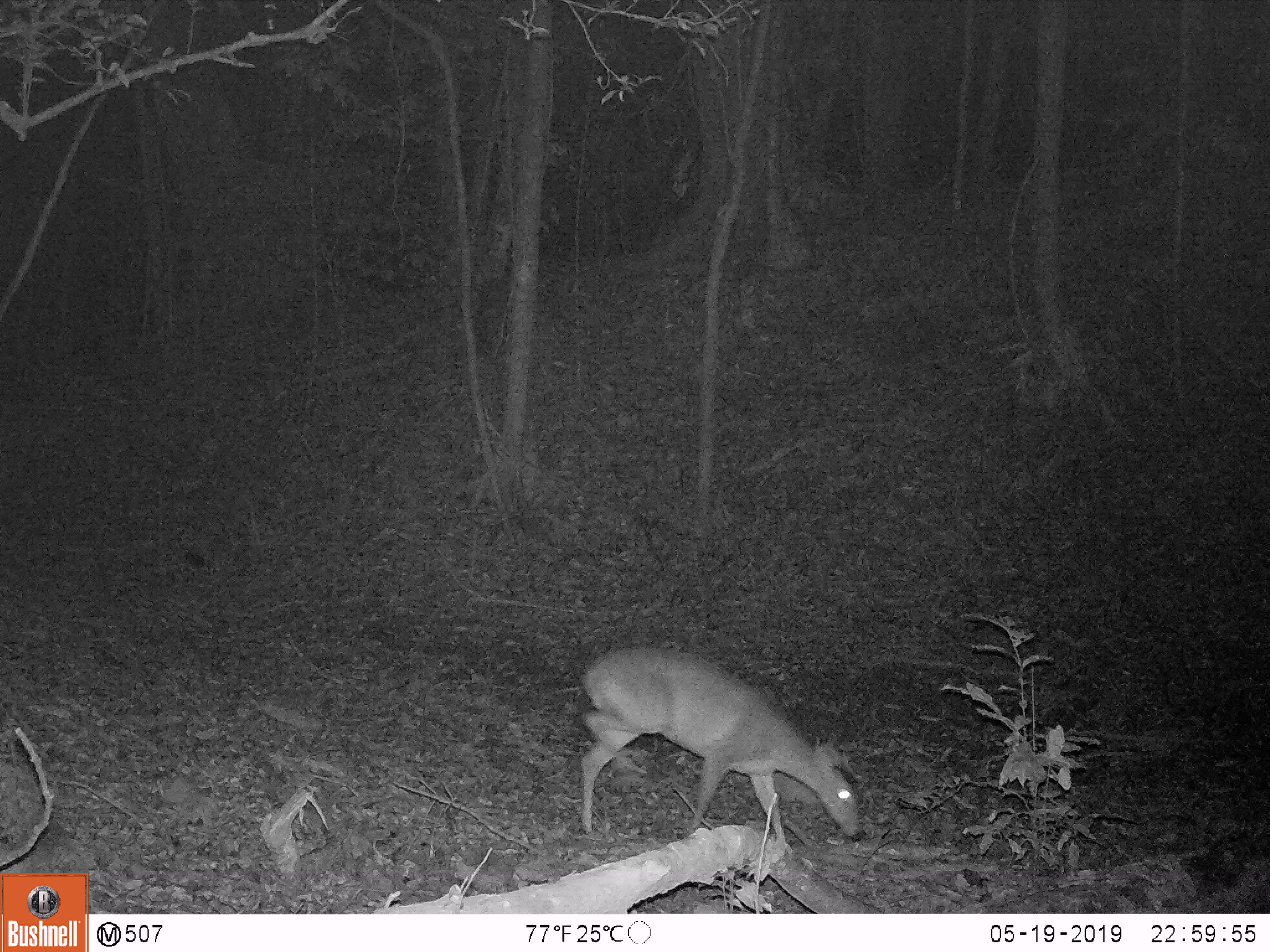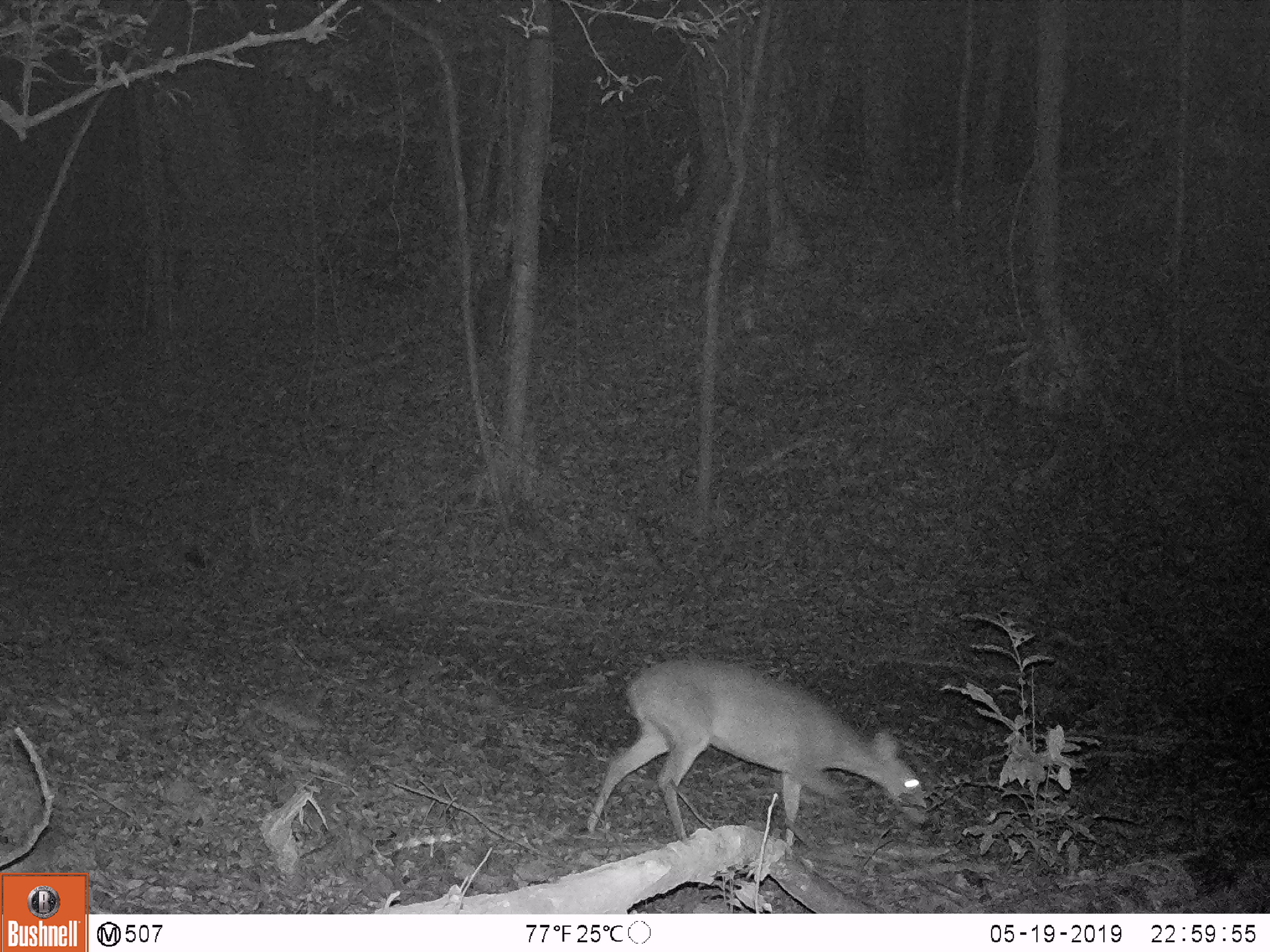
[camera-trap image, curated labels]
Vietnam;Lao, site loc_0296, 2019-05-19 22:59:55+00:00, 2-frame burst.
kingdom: Animalia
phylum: Chordata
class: Mammalia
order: Artiodactyla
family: Cervidae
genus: Muntiacus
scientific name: Muntiacus vuquangensis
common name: large-antlered muntjac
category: large antlered muntjac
Large antlered muntjac (large-antlered muntjac) (Muntiacus vuquangensis). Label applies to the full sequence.